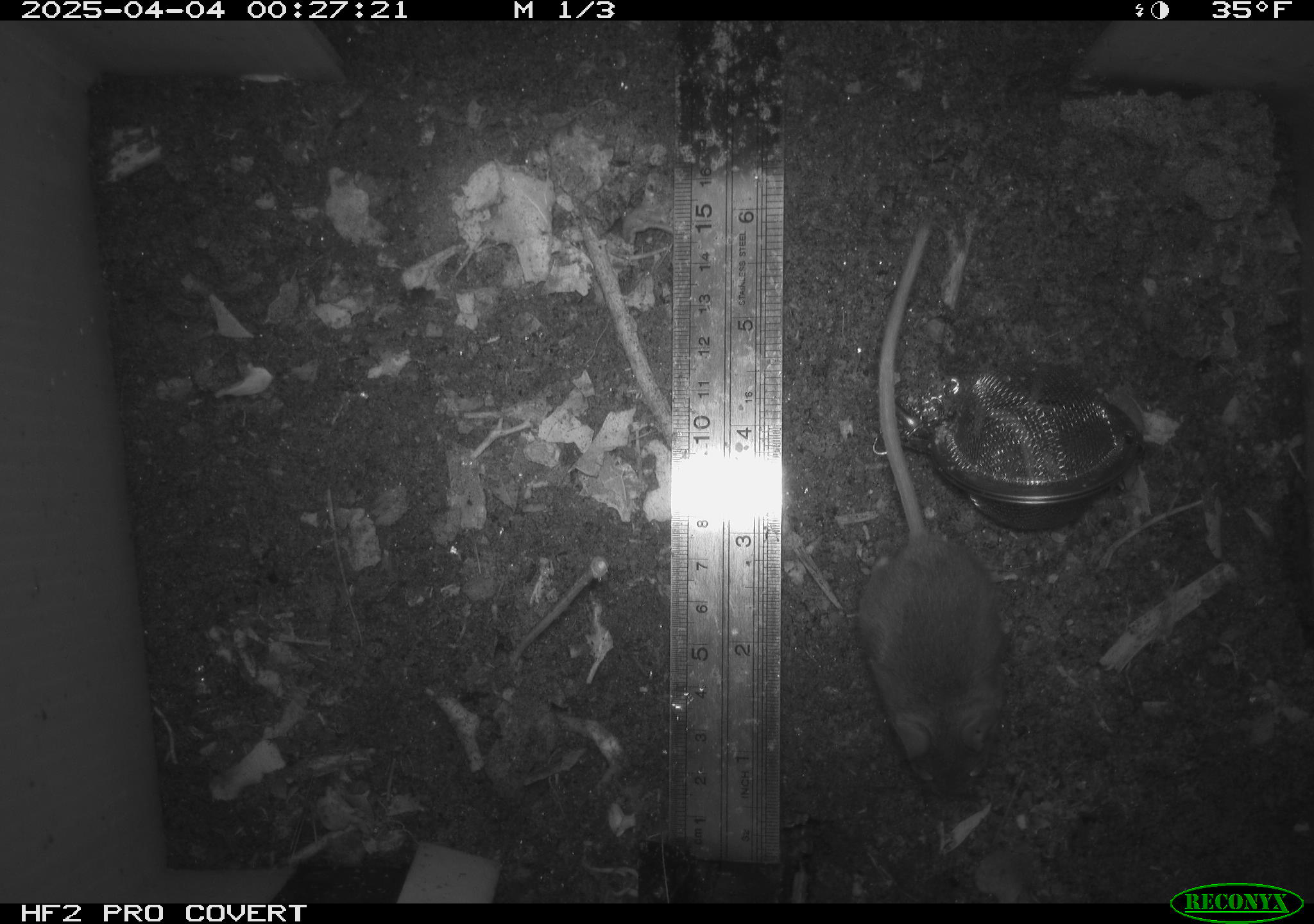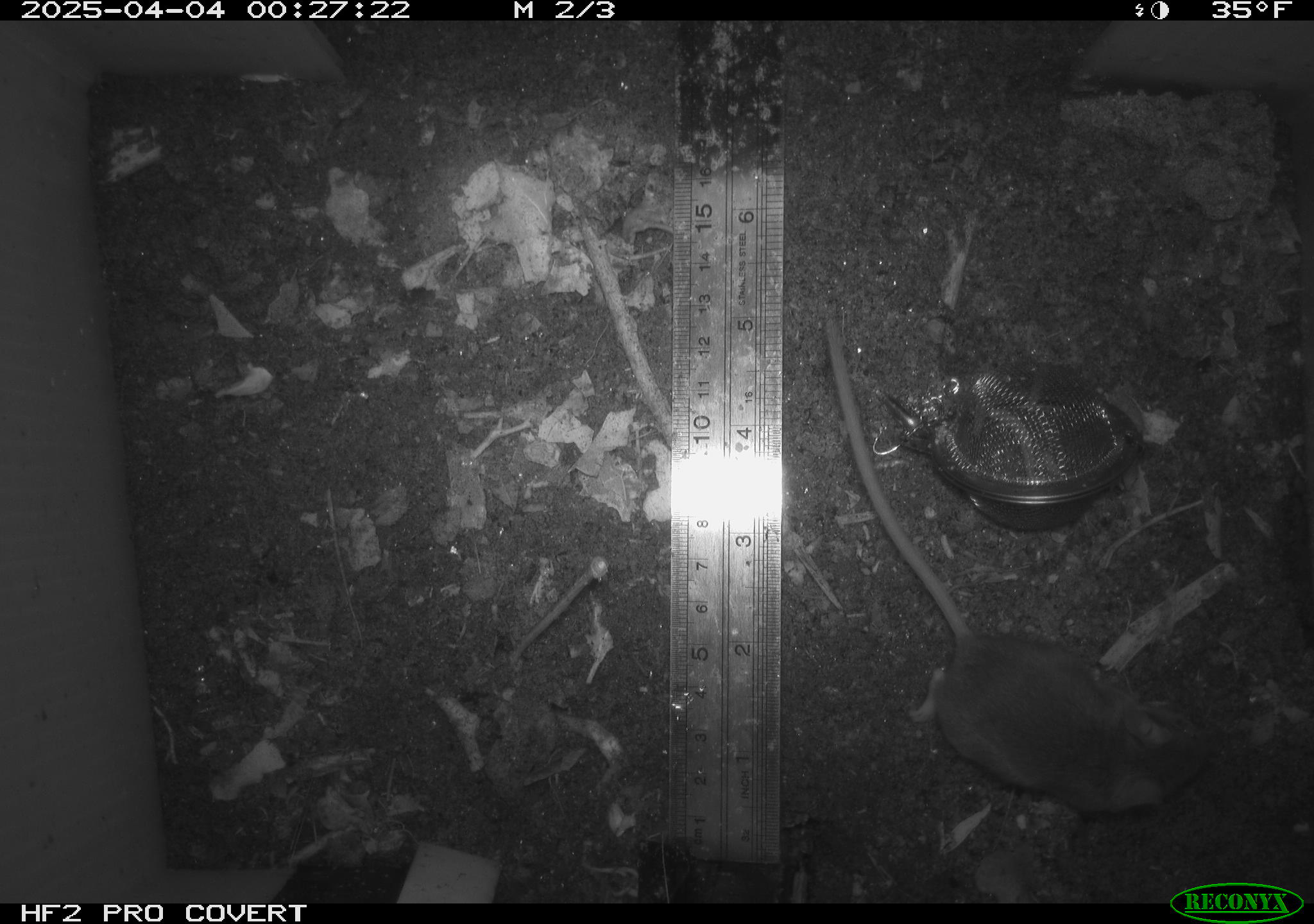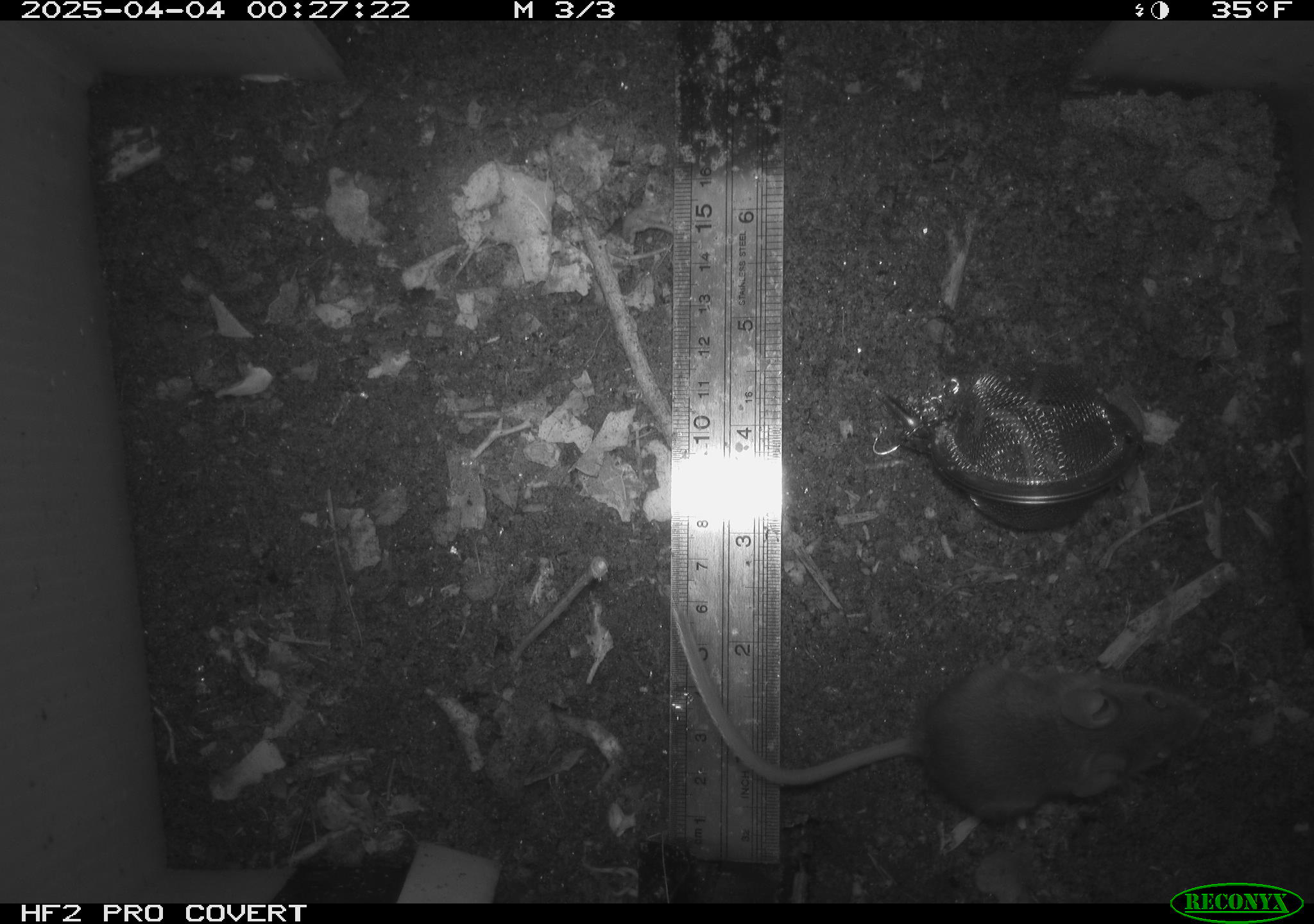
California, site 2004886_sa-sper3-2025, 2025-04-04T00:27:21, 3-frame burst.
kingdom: Animalia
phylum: Chordata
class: Mammalia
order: Rodentia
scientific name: Rodentia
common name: mouse species